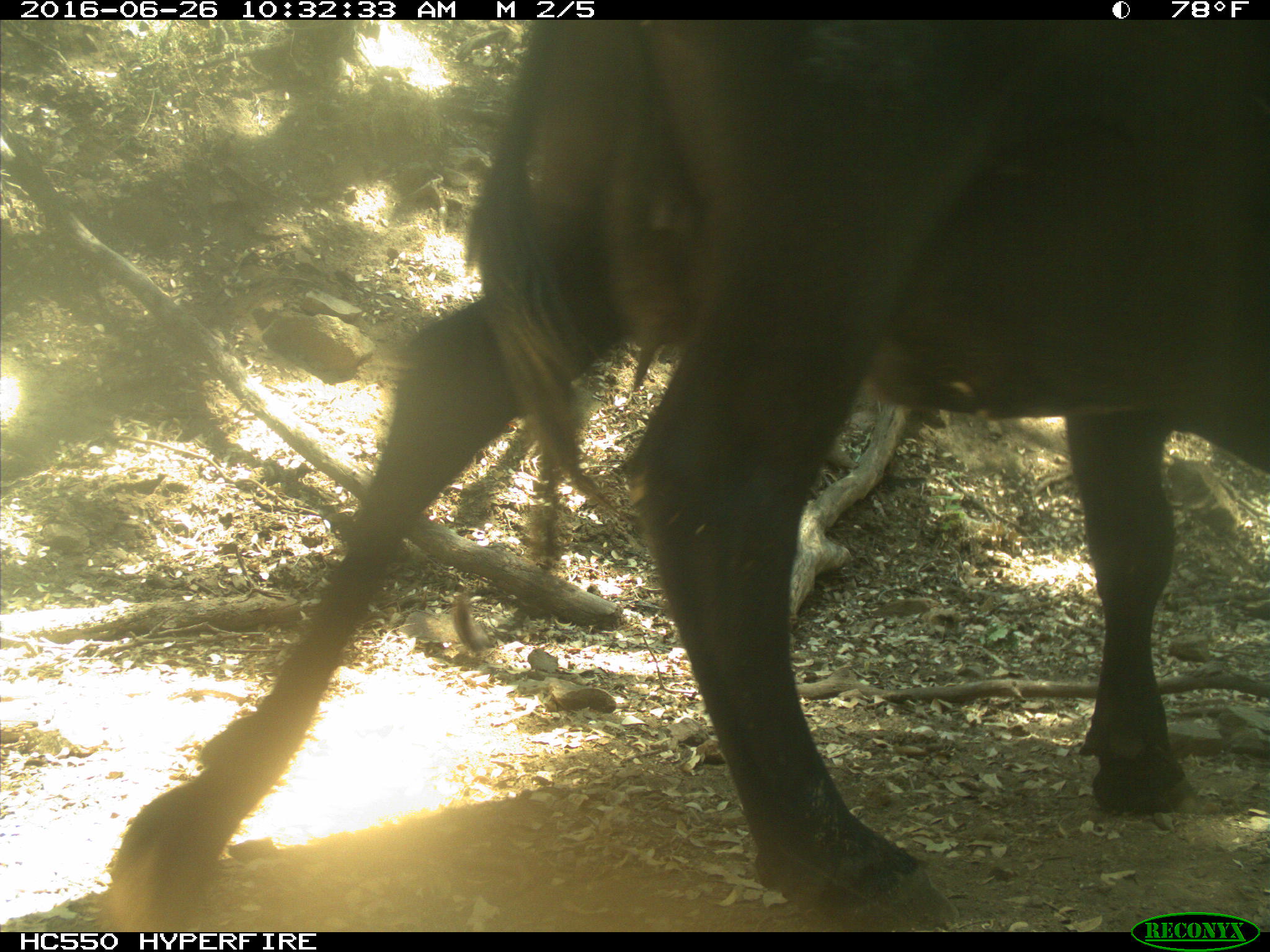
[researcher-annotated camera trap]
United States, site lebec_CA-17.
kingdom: Animalia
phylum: Chordata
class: Mammalia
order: Artiodactyla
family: Bovidae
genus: Bos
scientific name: Bos taurus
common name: domestic cow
Bos taurus (domestic cow).